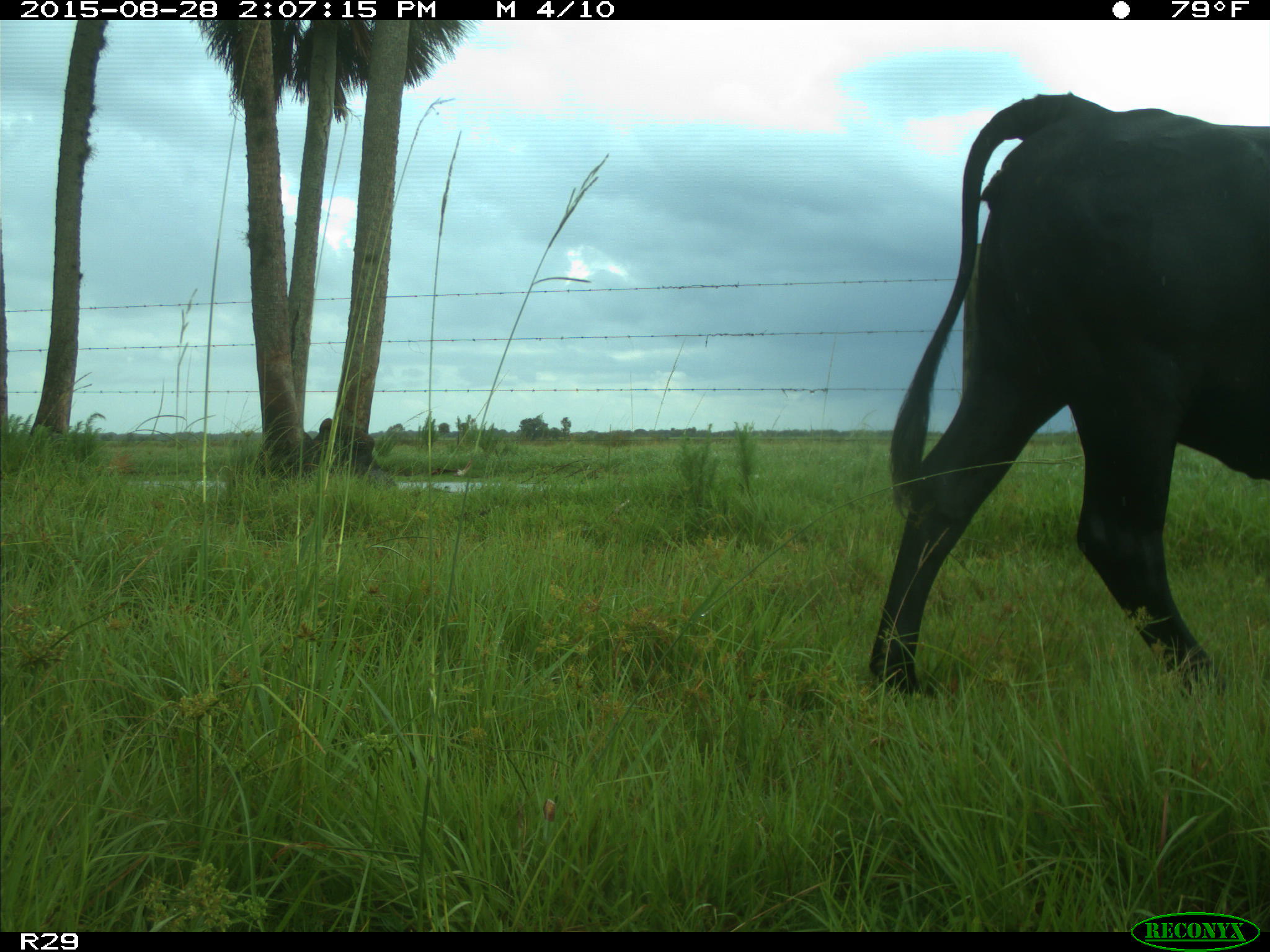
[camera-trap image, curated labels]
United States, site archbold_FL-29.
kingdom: Animalia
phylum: Chordata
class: Mammalia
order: Artiodactyla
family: Bovidae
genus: Bos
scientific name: Bos taurus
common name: domestic cow